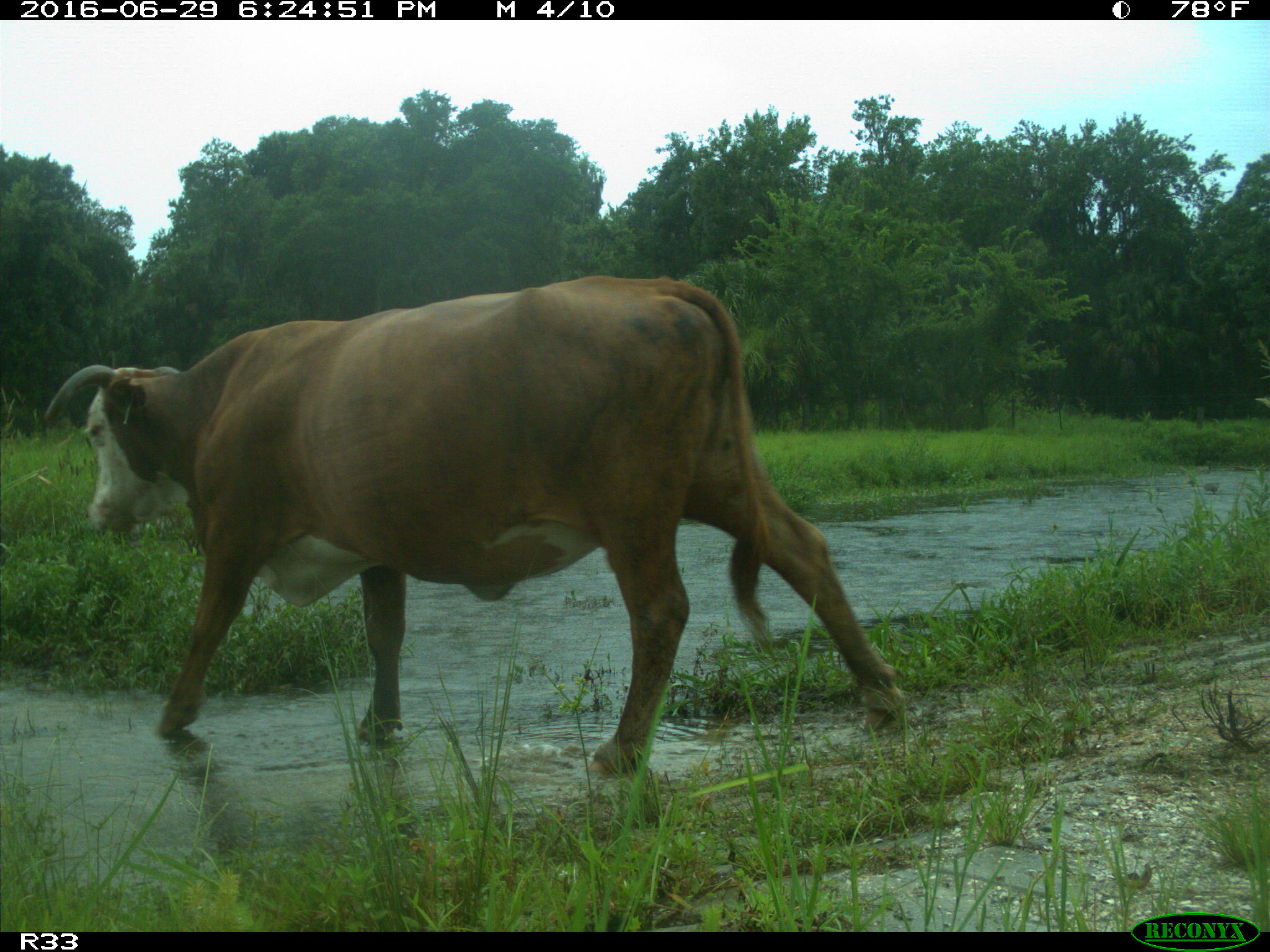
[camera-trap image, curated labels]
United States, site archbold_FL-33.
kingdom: Animalia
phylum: Chordata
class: Mammalia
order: Artiodactyla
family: Bovidae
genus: Bos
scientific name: Bos taurus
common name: domestic cow